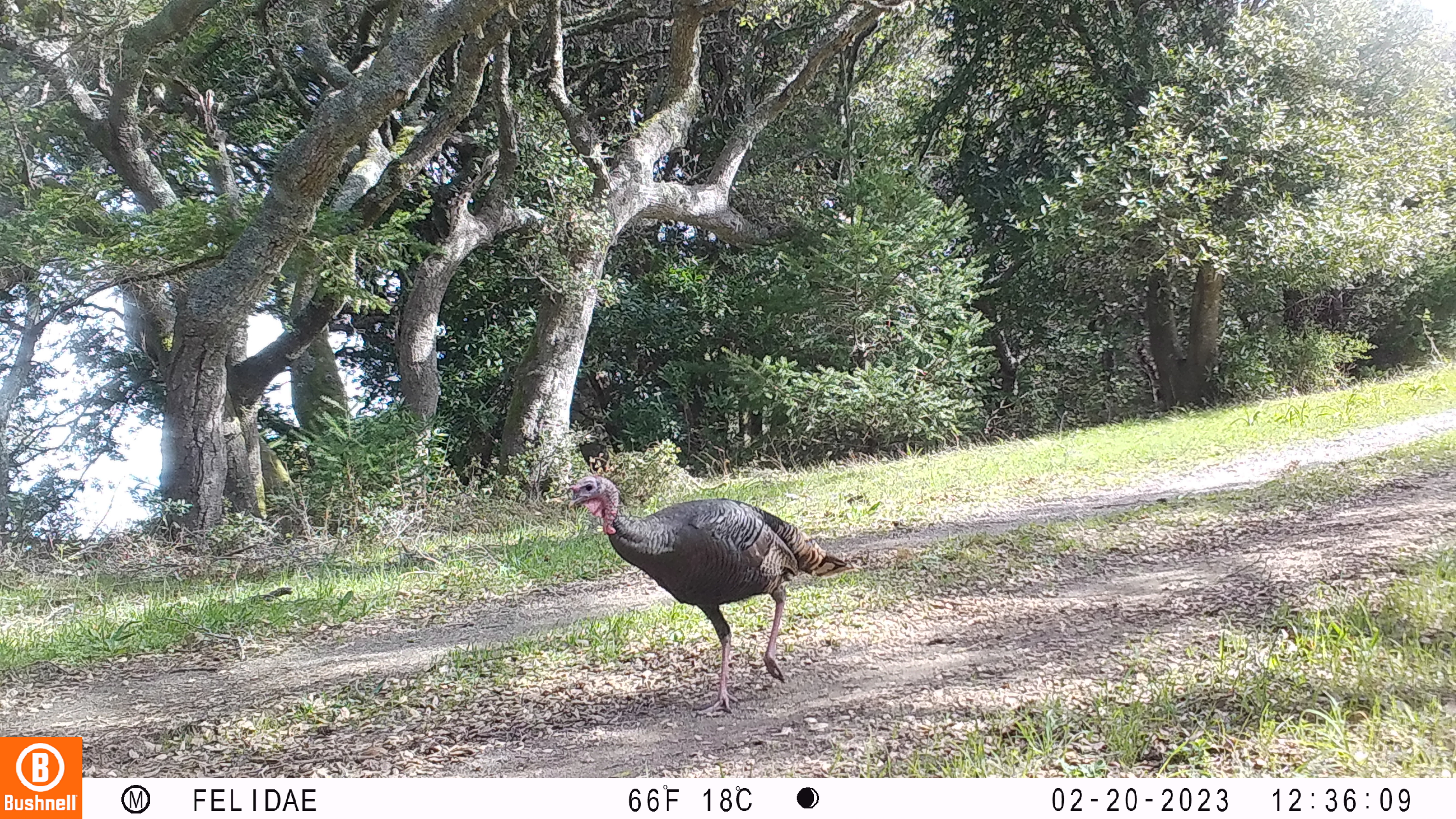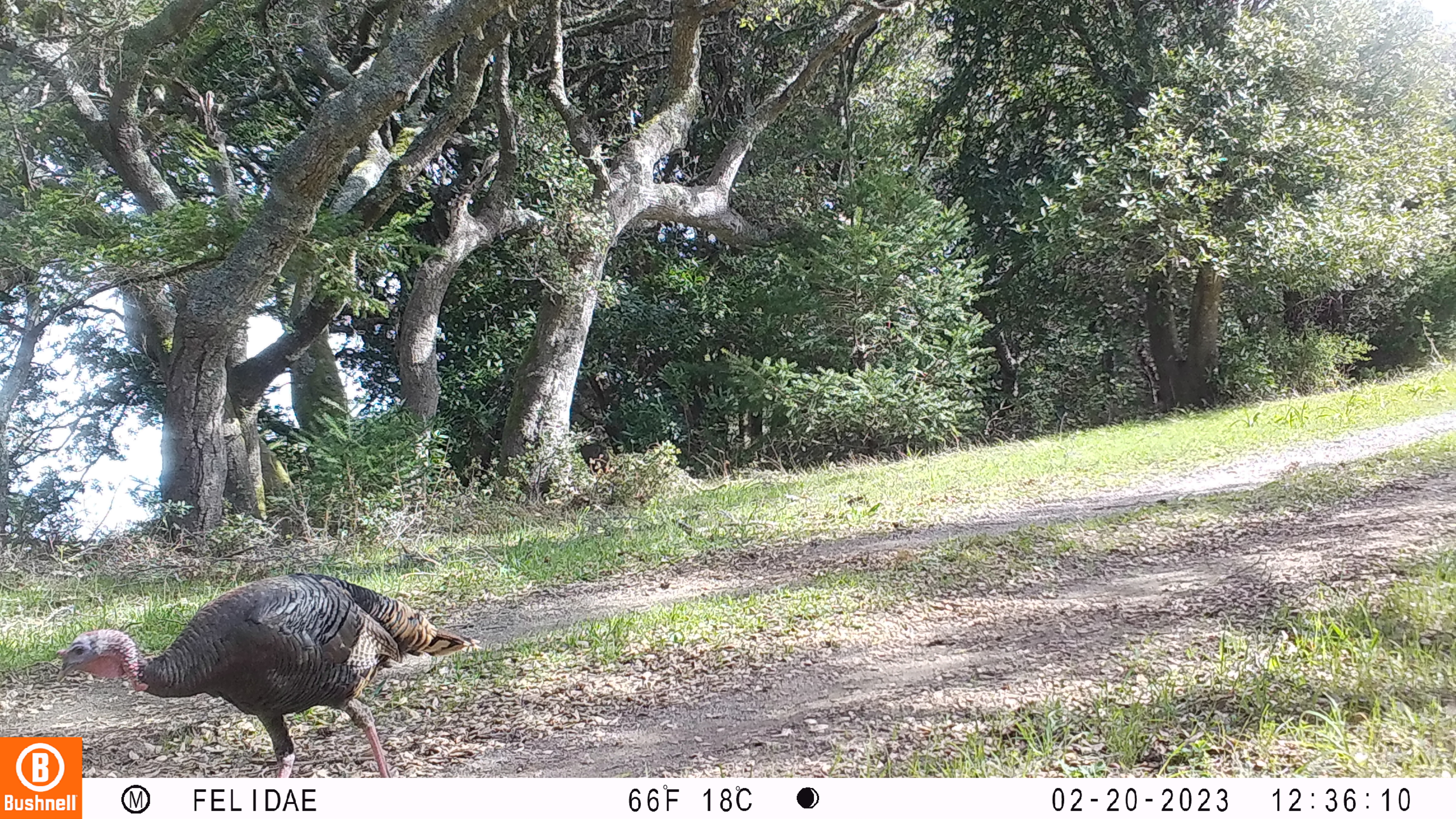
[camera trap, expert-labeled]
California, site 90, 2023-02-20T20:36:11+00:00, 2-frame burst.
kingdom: Animalia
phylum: Chordata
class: Aves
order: Galliformes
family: Phasianidae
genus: Meleagris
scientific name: Meleagris gallopavo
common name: turkey